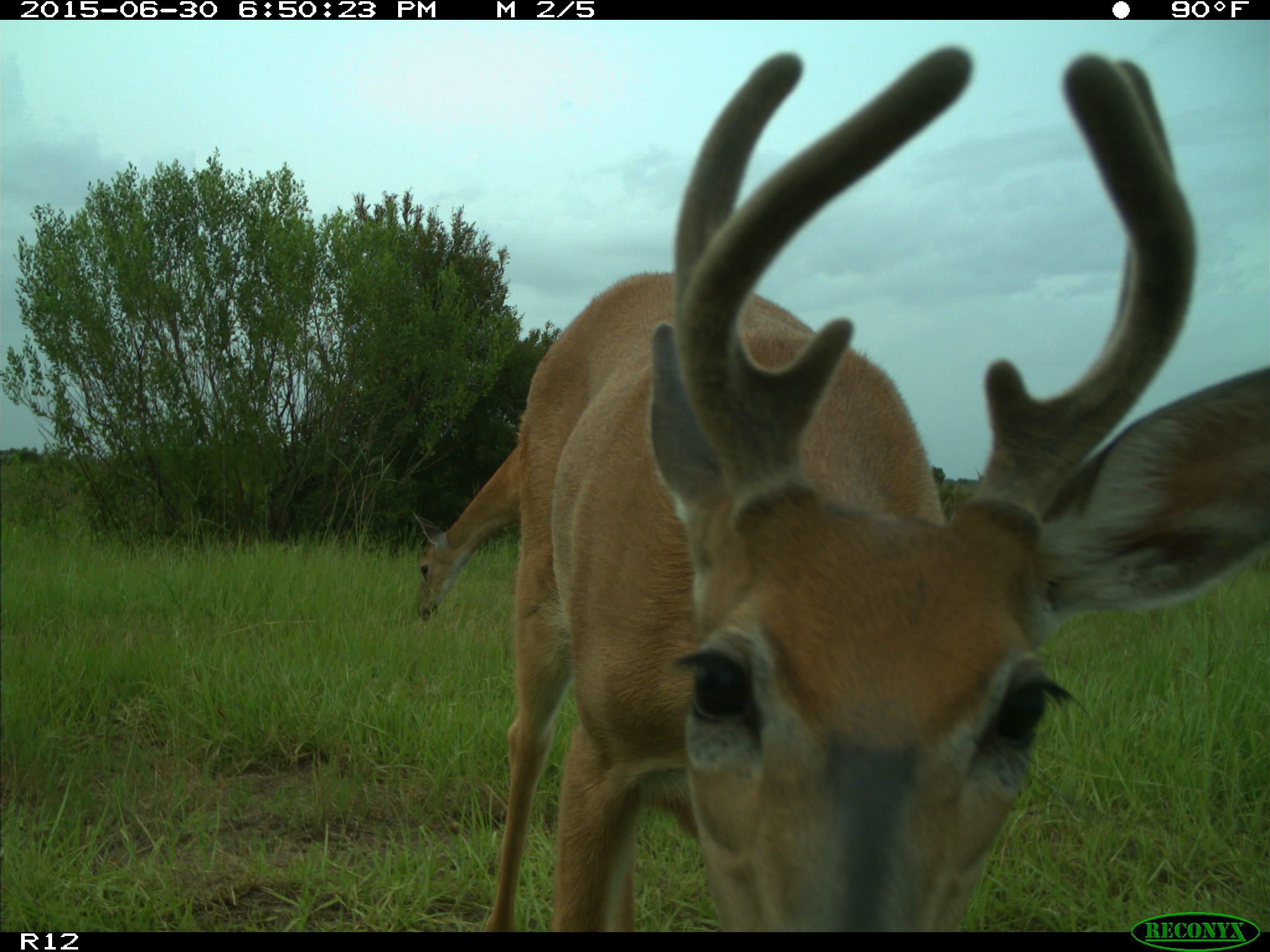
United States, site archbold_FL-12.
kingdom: Animalia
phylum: Chordata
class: Mammalia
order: Artiodactyla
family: Cervidae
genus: Odocoileus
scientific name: Odocoileus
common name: deer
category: unidentified deer